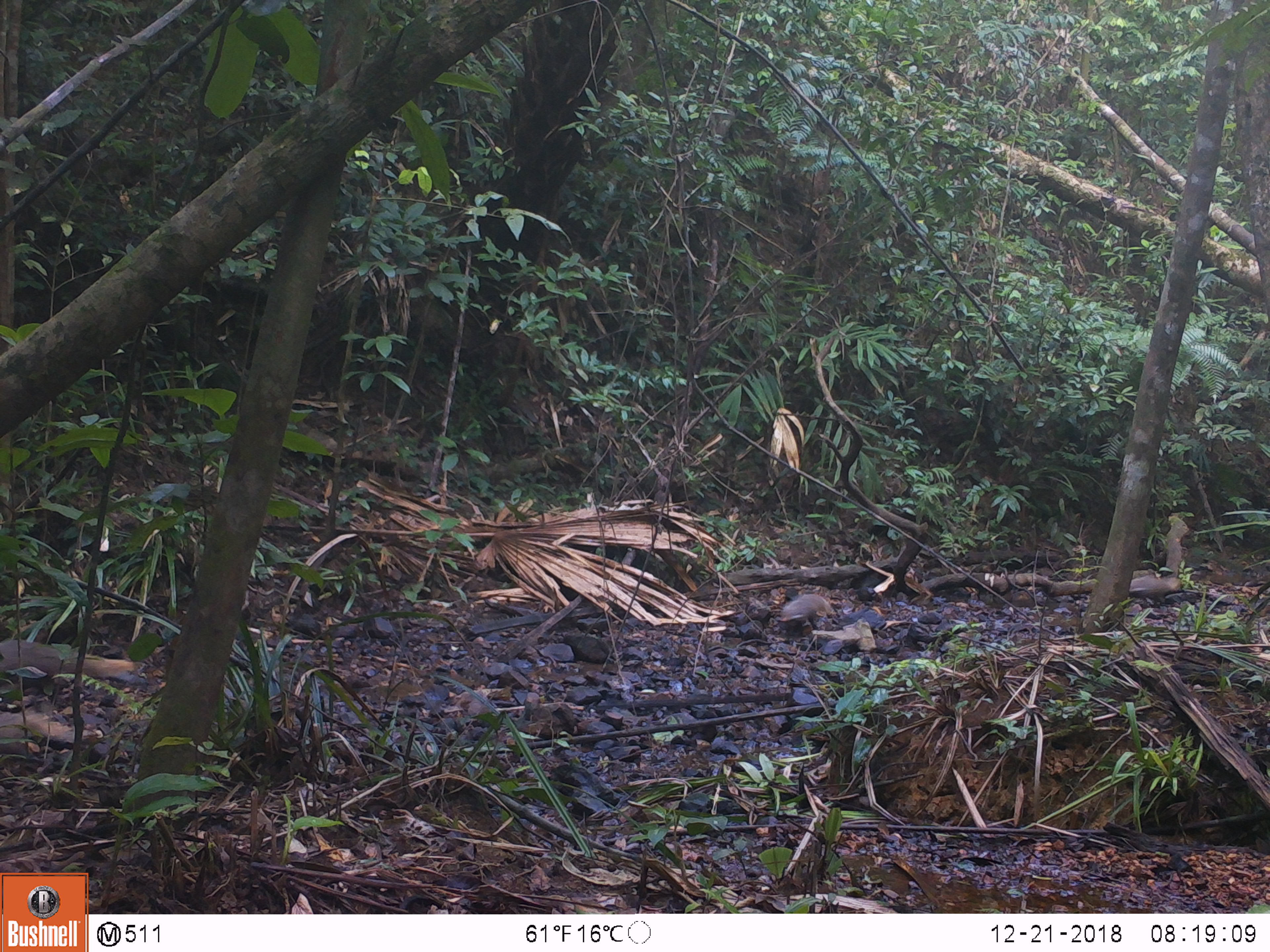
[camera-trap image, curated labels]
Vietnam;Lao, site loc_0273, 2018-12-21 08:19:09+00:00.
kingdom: Animalia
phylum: Chordata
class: Mammalia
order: Carnivora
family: Herpestidae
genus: Urva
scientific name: Urva urva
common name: crab-eating mongoose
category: crab eating mongoose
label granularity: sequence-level